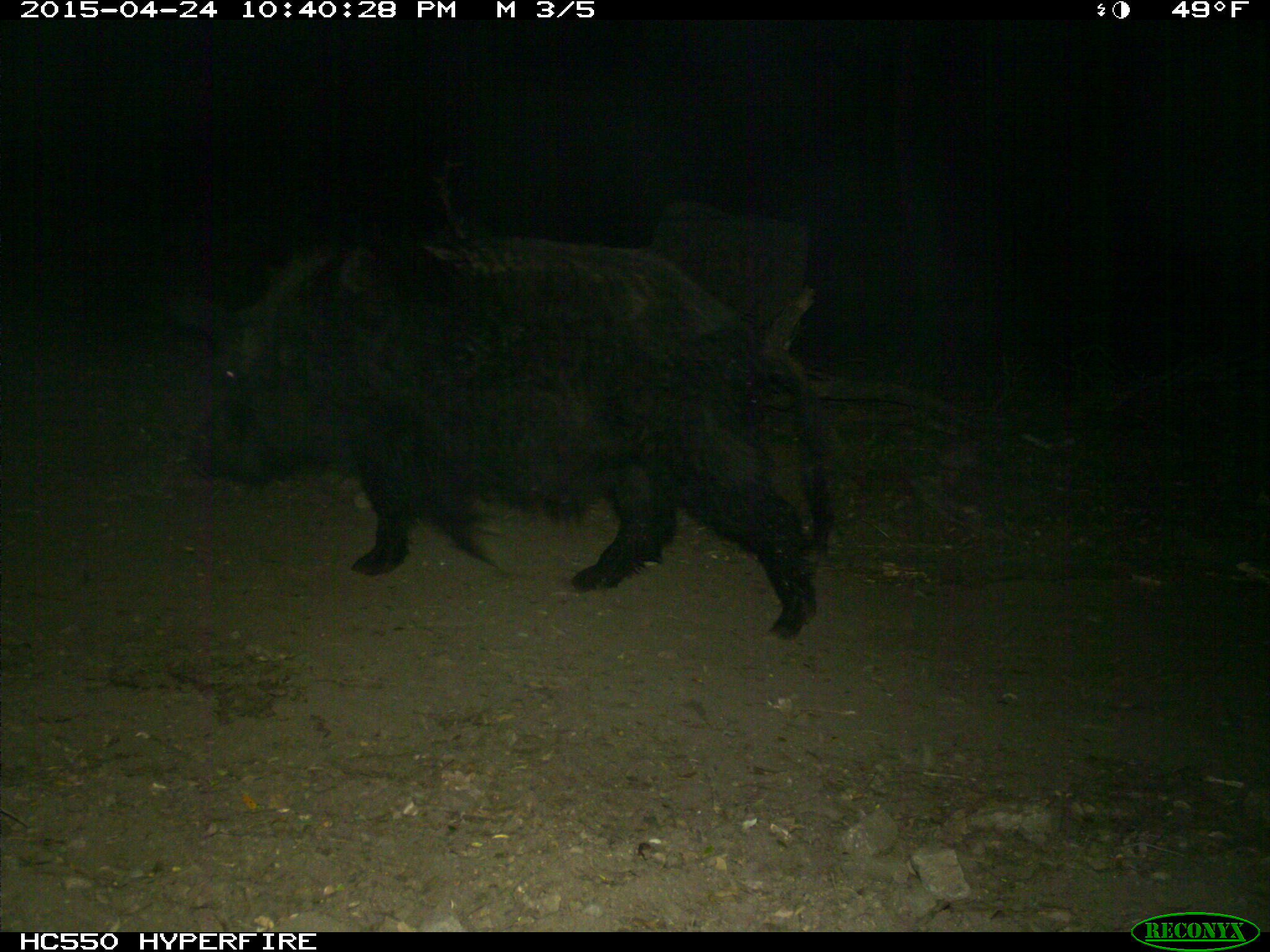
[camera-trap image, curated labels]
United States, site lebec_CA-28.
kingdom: Animalia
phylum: Chordata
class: Mammalia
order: Artiodactyla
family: Suidae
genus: Sus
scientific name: Sus scrofa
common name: wild boar